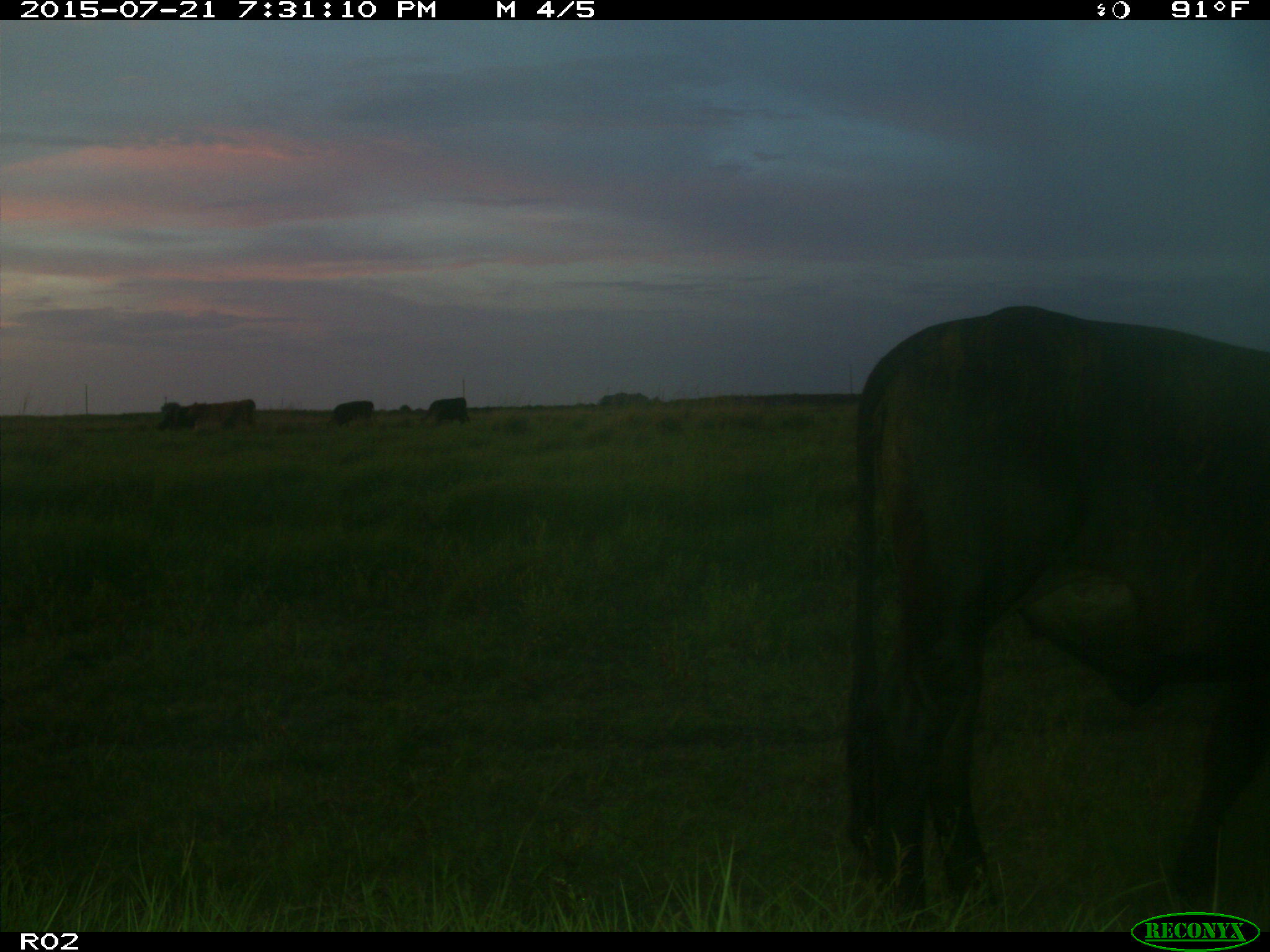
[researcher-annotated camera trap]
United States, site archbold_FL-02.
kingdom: Animalia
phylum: Chordata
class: Mammalia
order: Artiodactyla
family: Bovidae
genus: Bos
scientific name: Bos taurus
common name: domestic cow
Bos taurus (domestic cow).